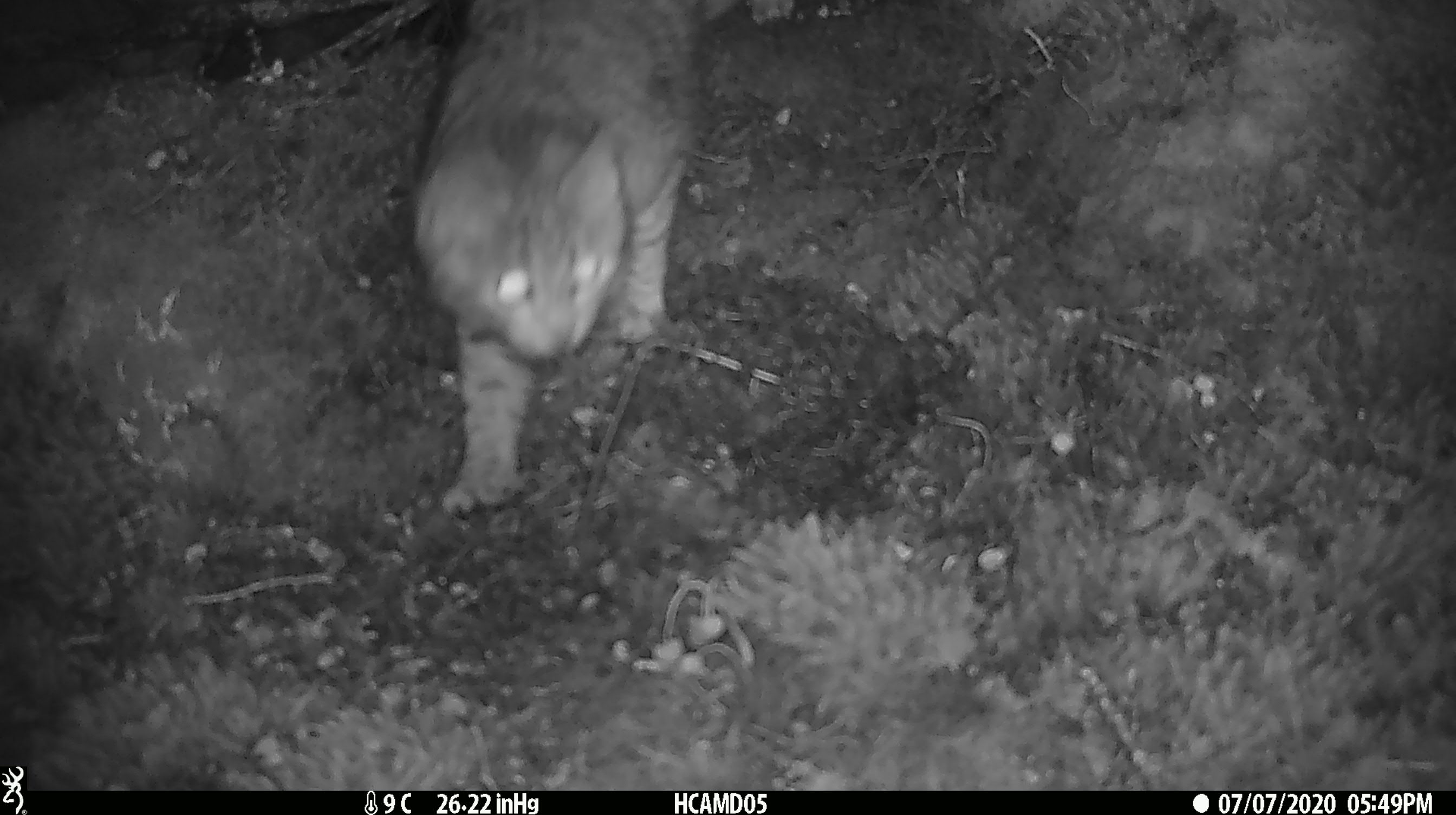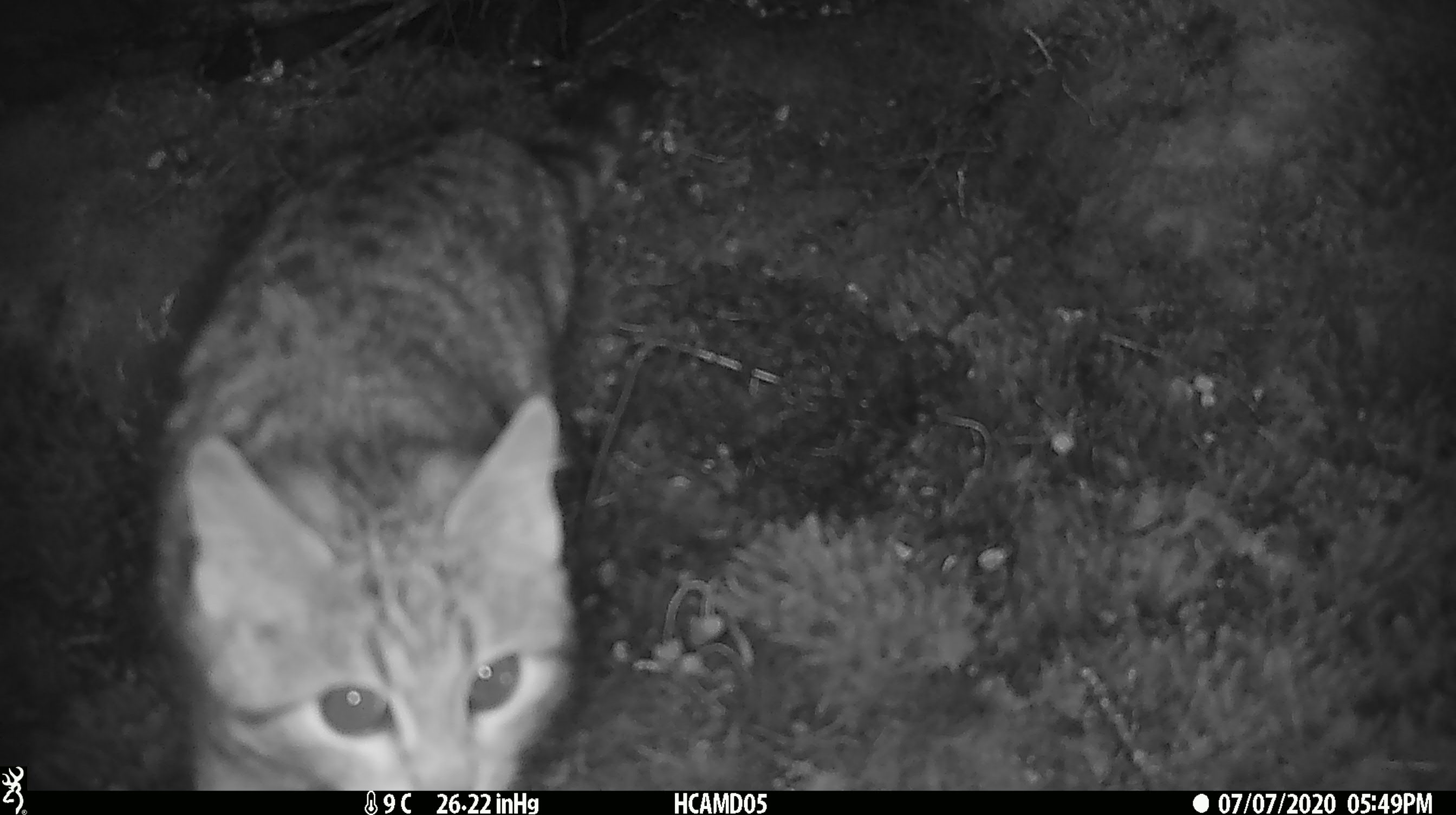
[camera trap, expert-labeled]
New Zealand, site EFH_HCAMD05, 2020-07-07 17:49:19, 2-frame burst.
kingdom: Animalia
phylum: Chordata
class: Mammalia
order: Carnivora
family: Felidae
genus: Felis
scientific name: Felis catus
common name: domestic cat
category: cat